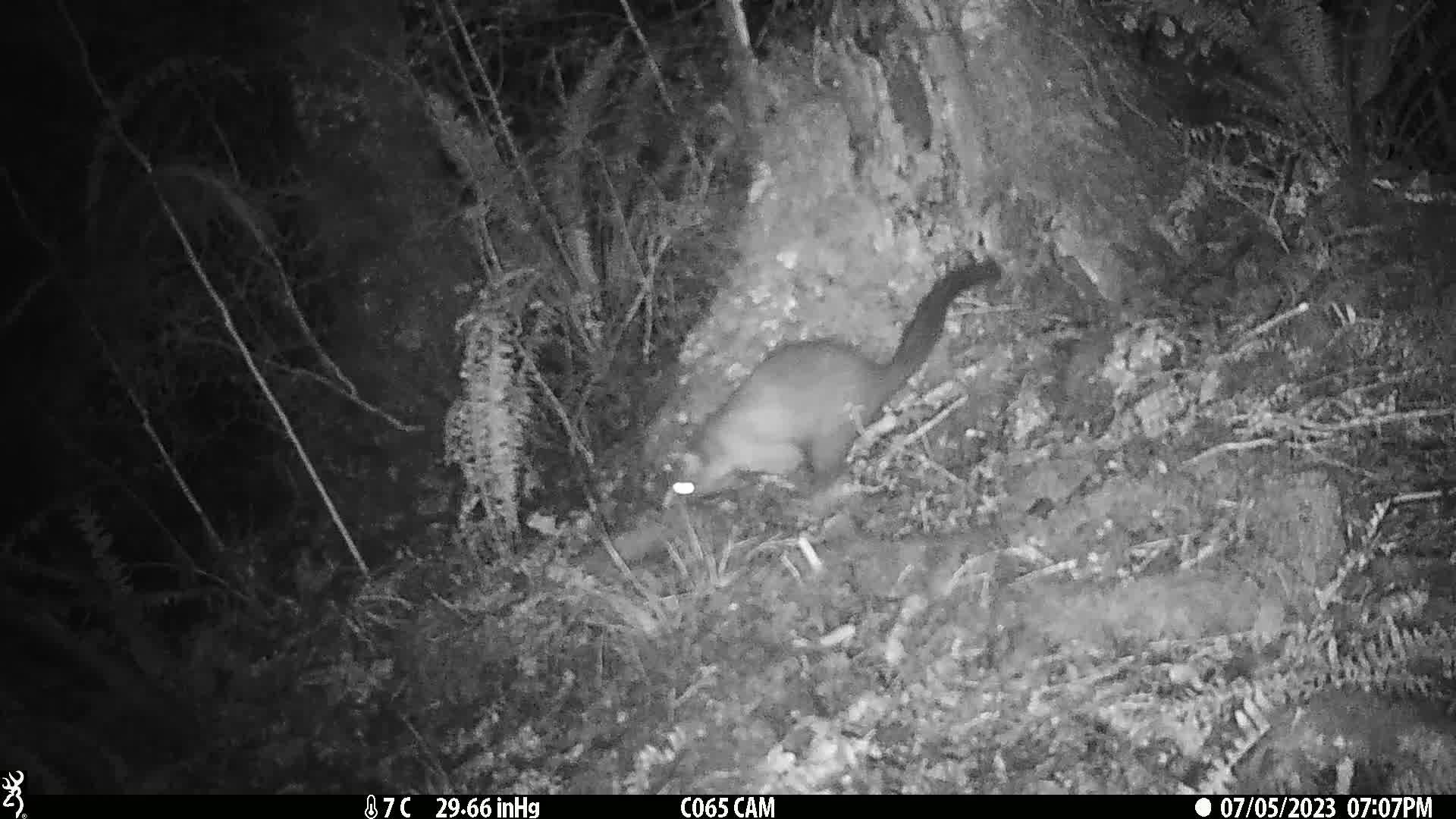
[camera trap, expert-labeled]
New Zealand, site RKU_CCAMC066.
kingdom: Animalia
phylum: Chordata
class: Mammalia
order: Diprotodontia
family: Phalangeridae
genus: Trichosurus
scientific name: Trichosurus vulpecula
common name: common brushtail possum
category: possum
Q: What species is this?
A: Possum (common brushtail possum) (Trichosurus vulpecula).